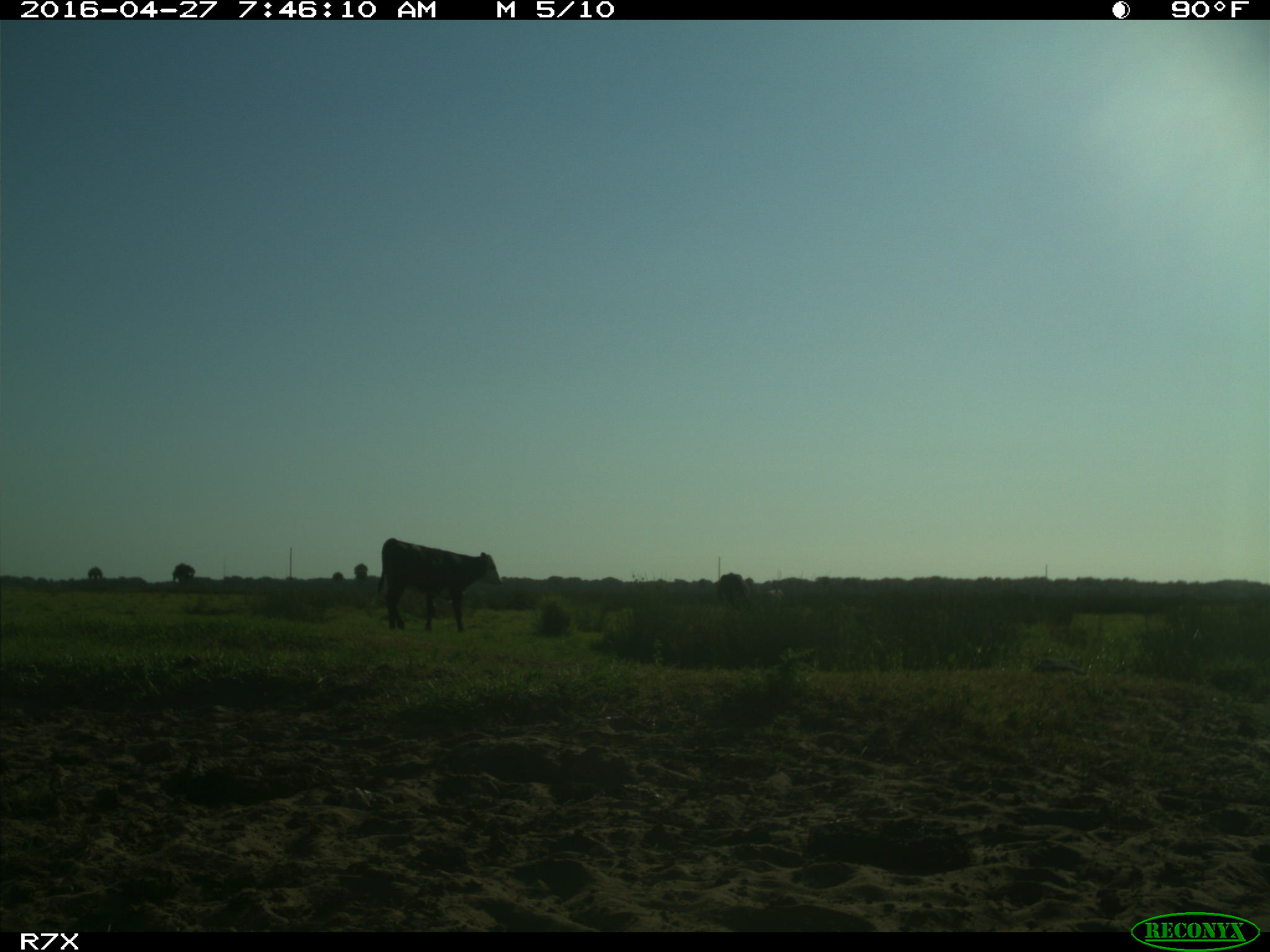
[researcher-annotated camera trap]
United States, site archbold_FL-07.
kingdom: Animalia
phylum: Chordata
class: Mammalia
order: Artiodactyla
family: Bovidae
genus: Bos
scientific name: Bos taurus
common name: domestic cow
Bos taurus (domestic cow).